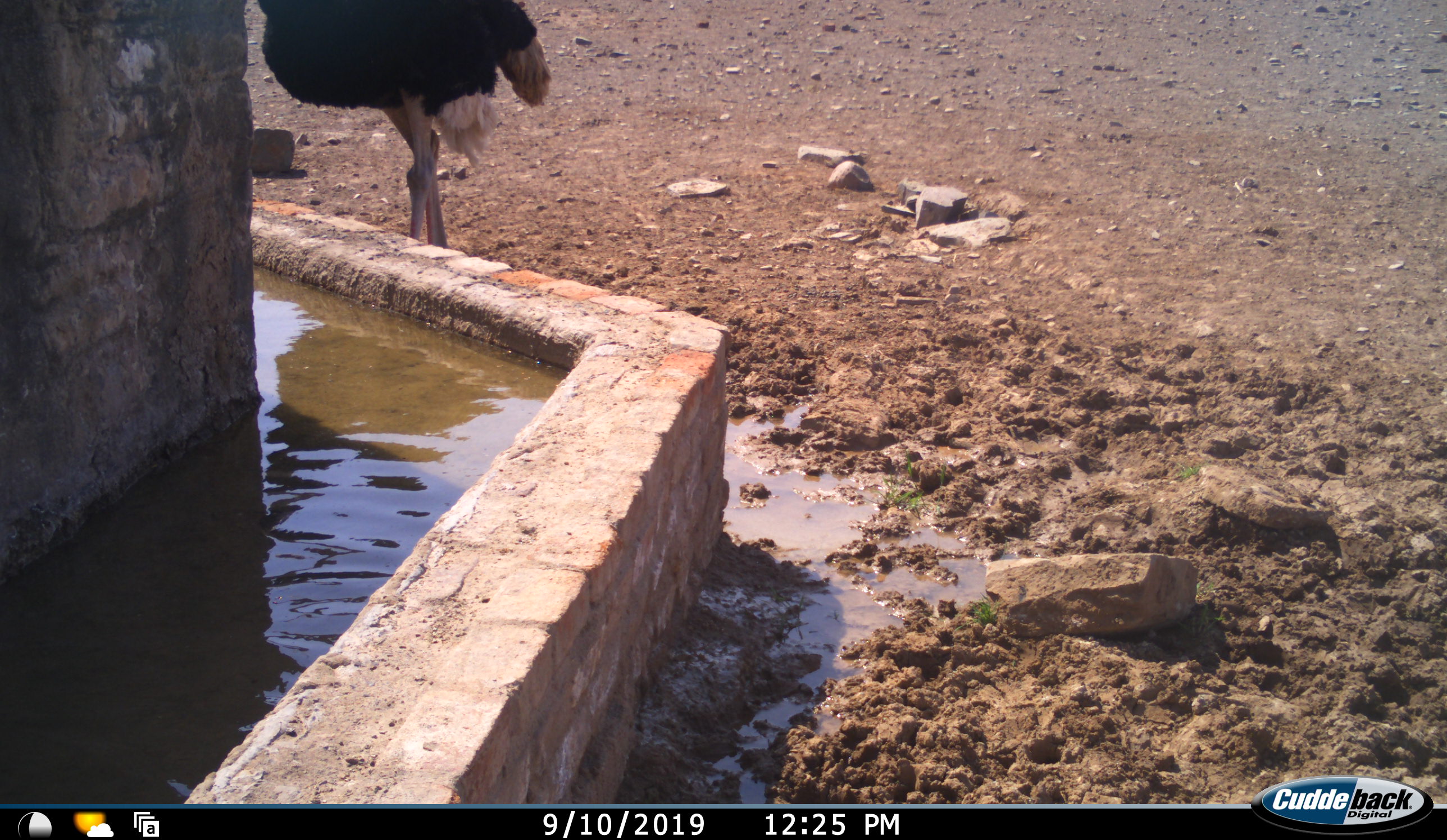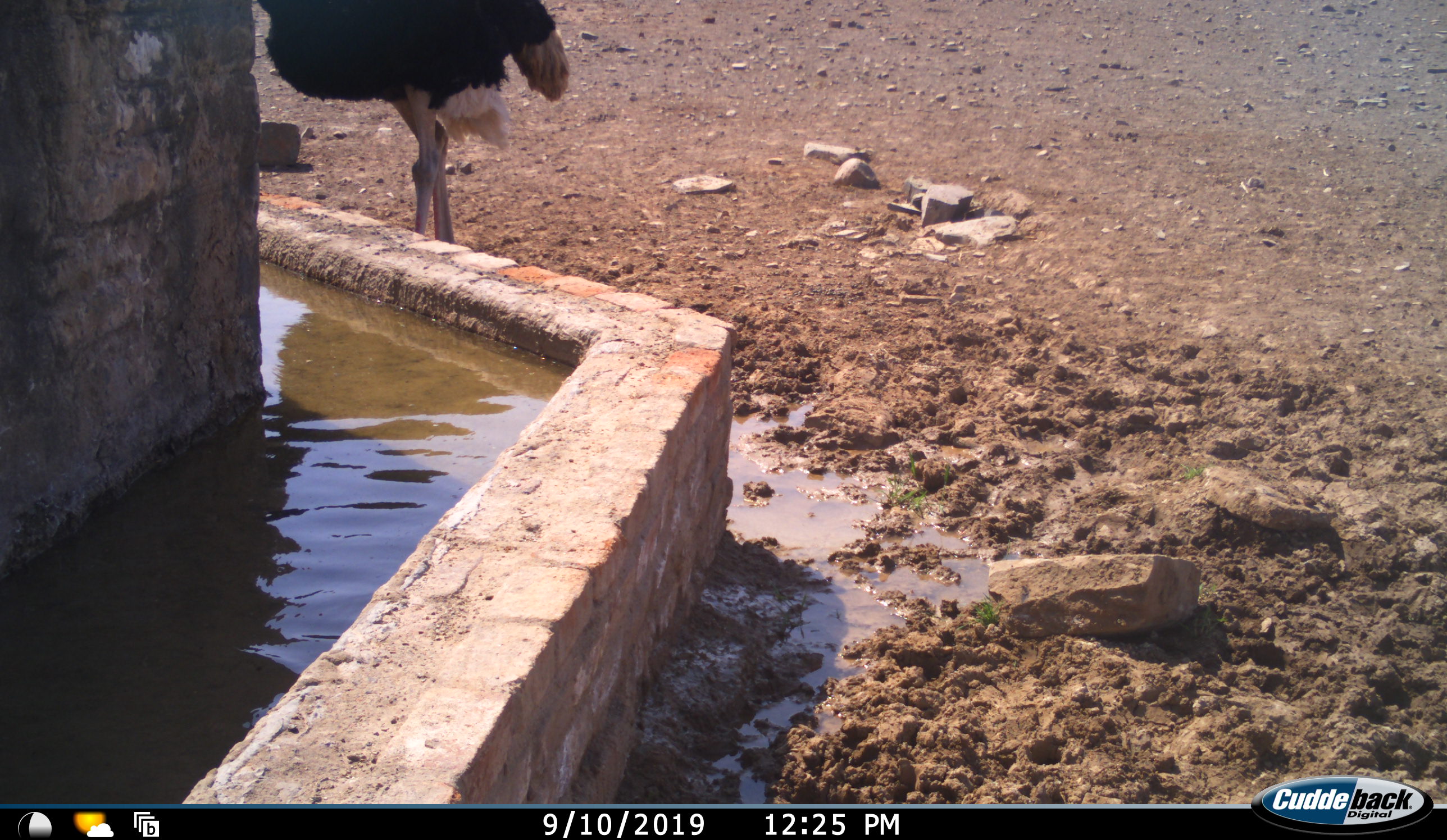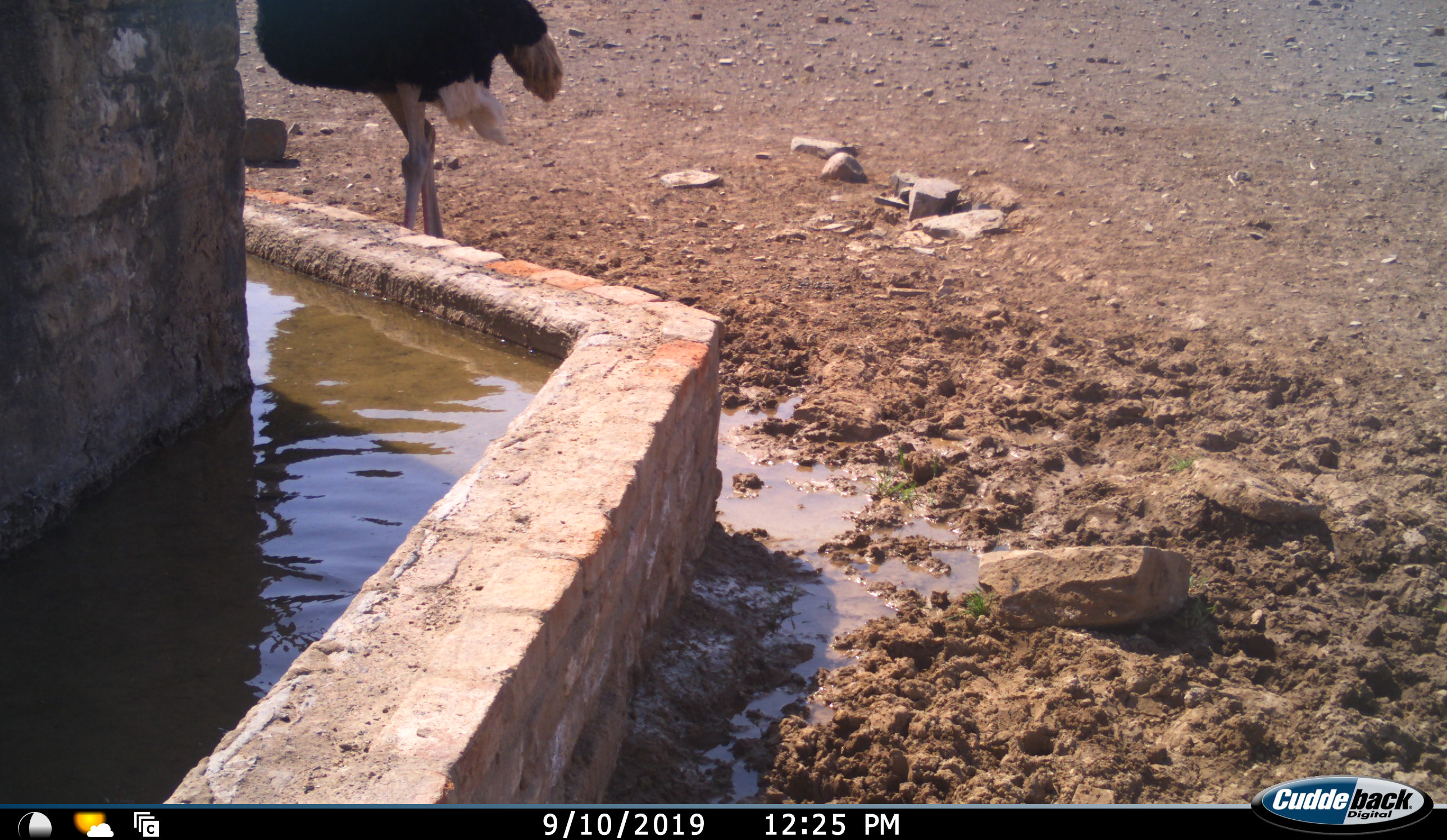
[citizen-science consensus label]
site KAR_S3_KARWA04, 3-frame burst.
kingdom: Animalia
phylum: Chordata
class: Aves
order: Struthioniformes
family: Struthionidae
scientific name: Struthionidae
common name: ostrich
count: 1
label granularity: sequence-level